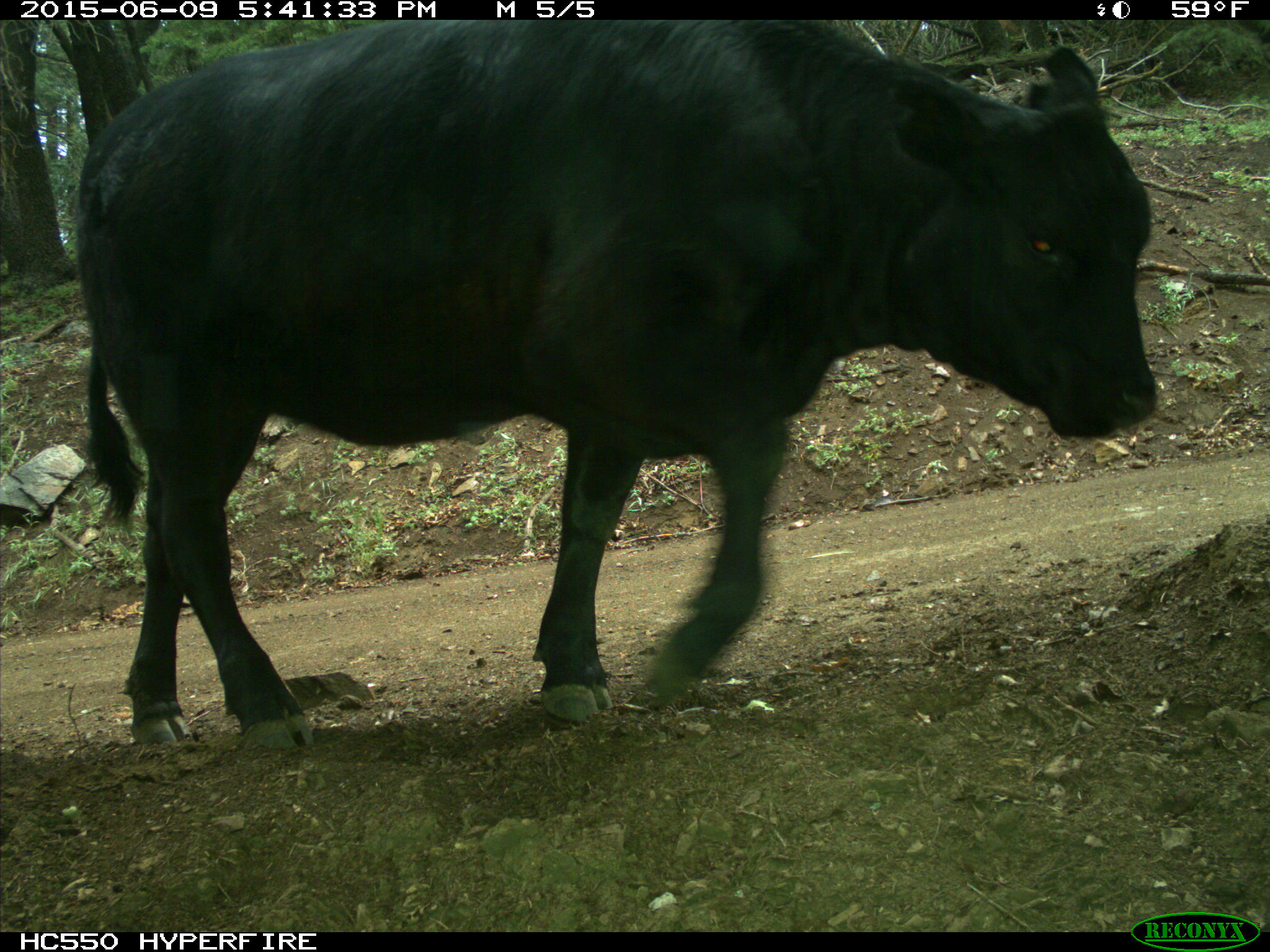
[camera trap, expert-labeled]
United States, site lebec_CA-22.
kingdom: Animalia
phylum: Chordata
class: Mammalia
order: Artiodactyla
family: Bovidae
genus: Bos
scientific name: Bos taurus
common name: domestic cow